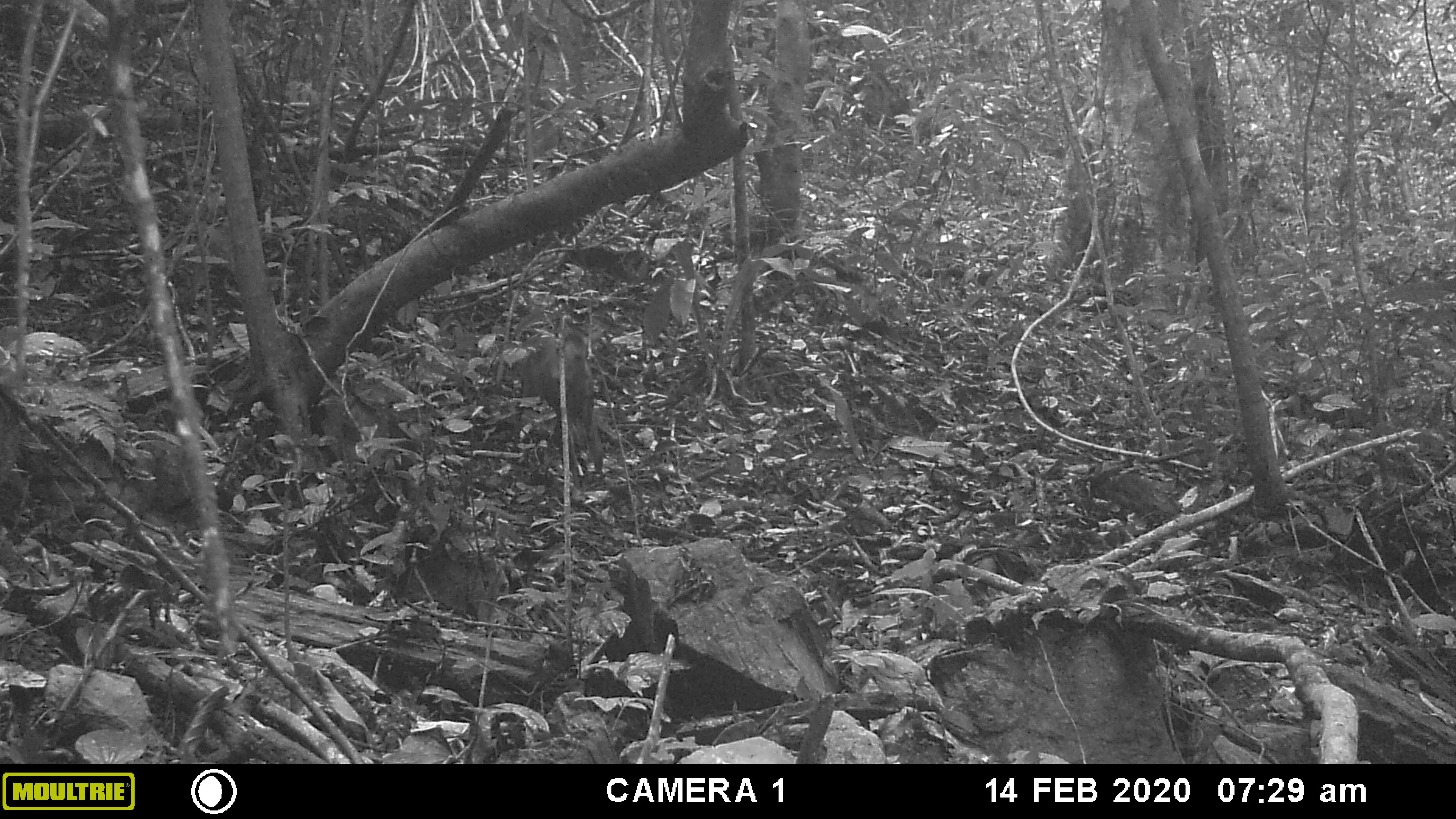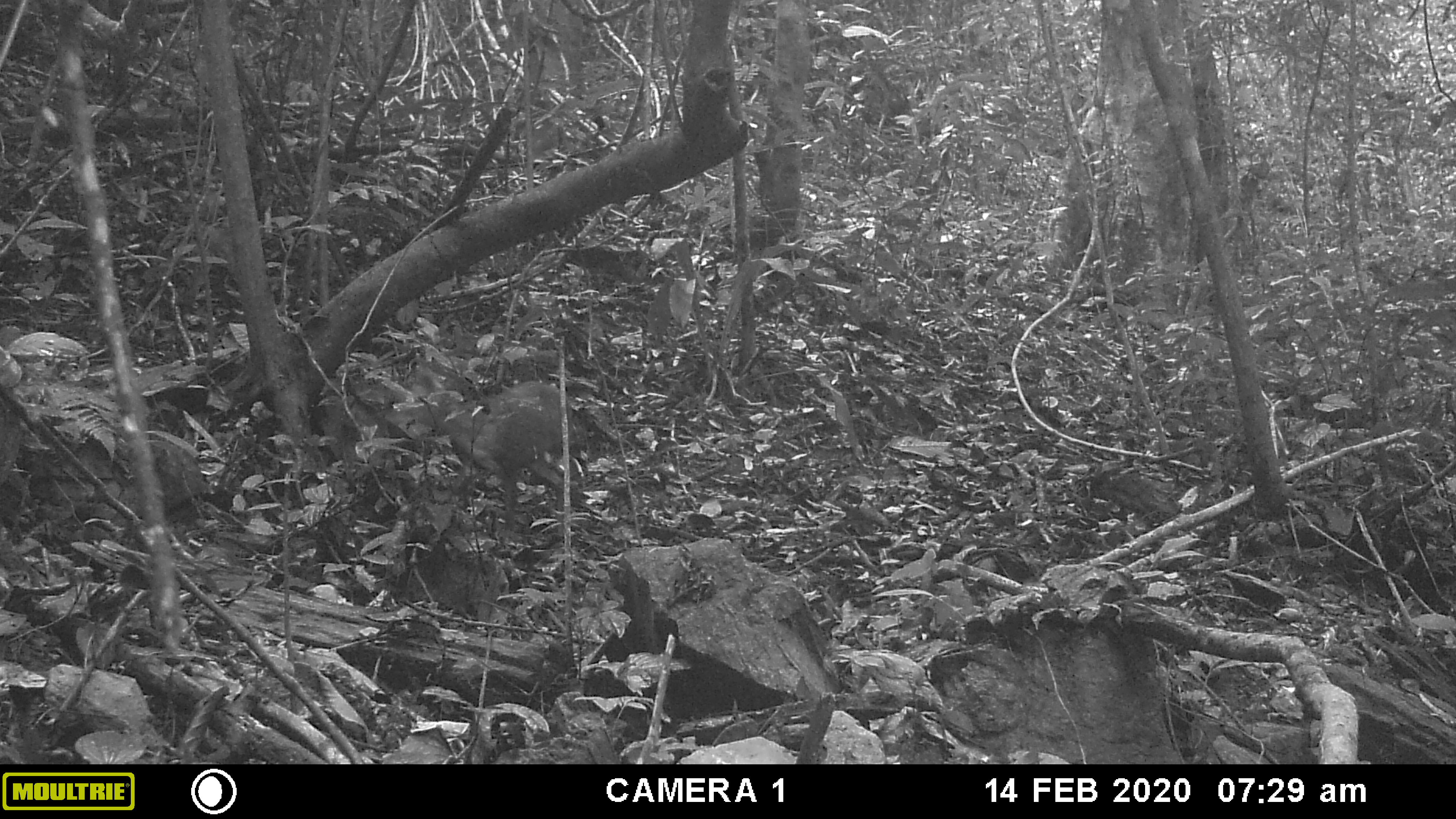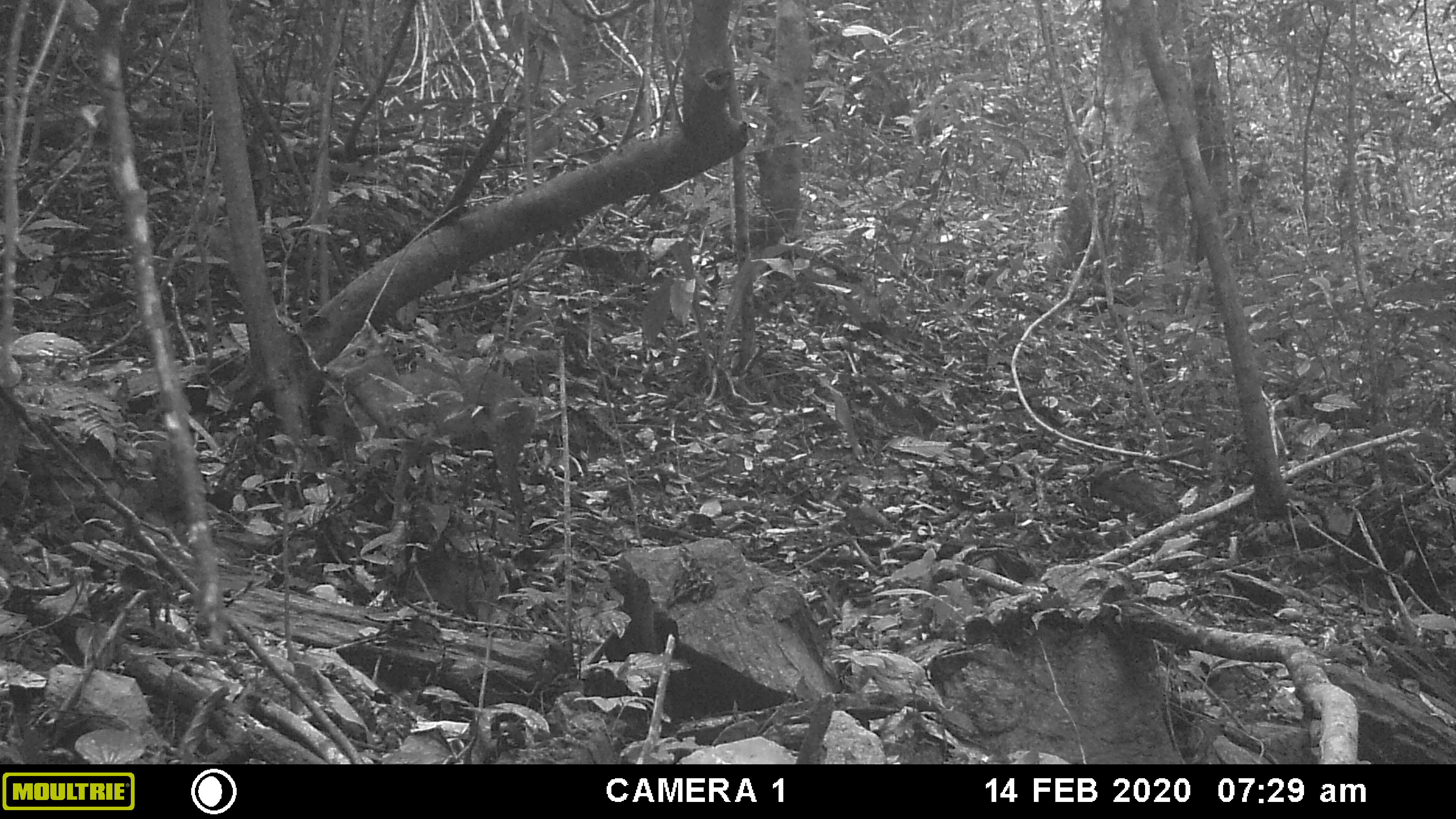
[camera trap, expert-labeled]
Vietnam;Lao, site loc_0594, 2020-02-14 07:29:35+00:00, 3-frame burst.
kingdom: Animalia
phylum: Chordata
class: Mammalia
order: Artiodactyla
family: Cervidae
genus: Muntiacus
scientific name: Muntiacus rooseveltorum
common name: roosevelt's muntjac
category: roosevelts muntjac group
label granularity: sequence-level